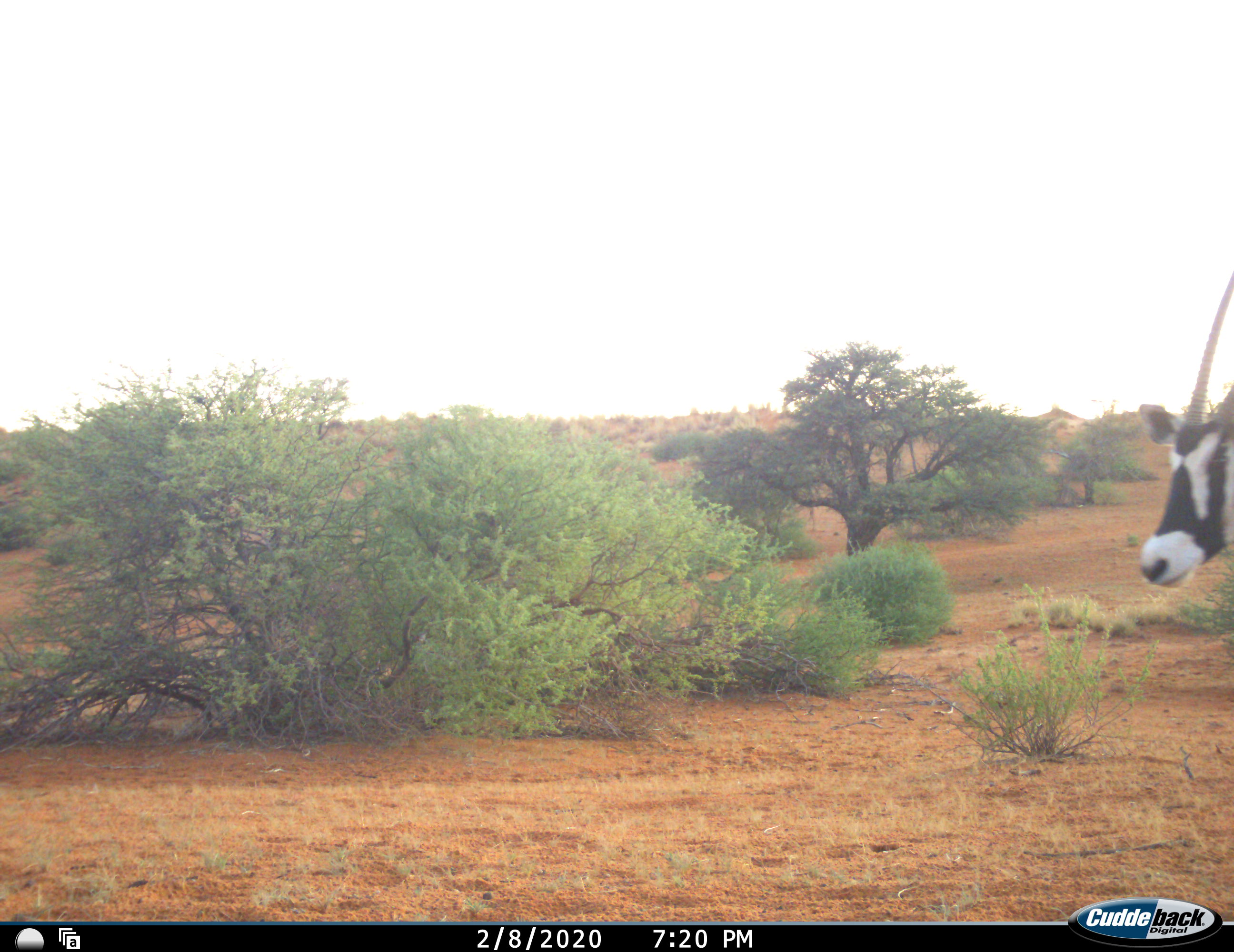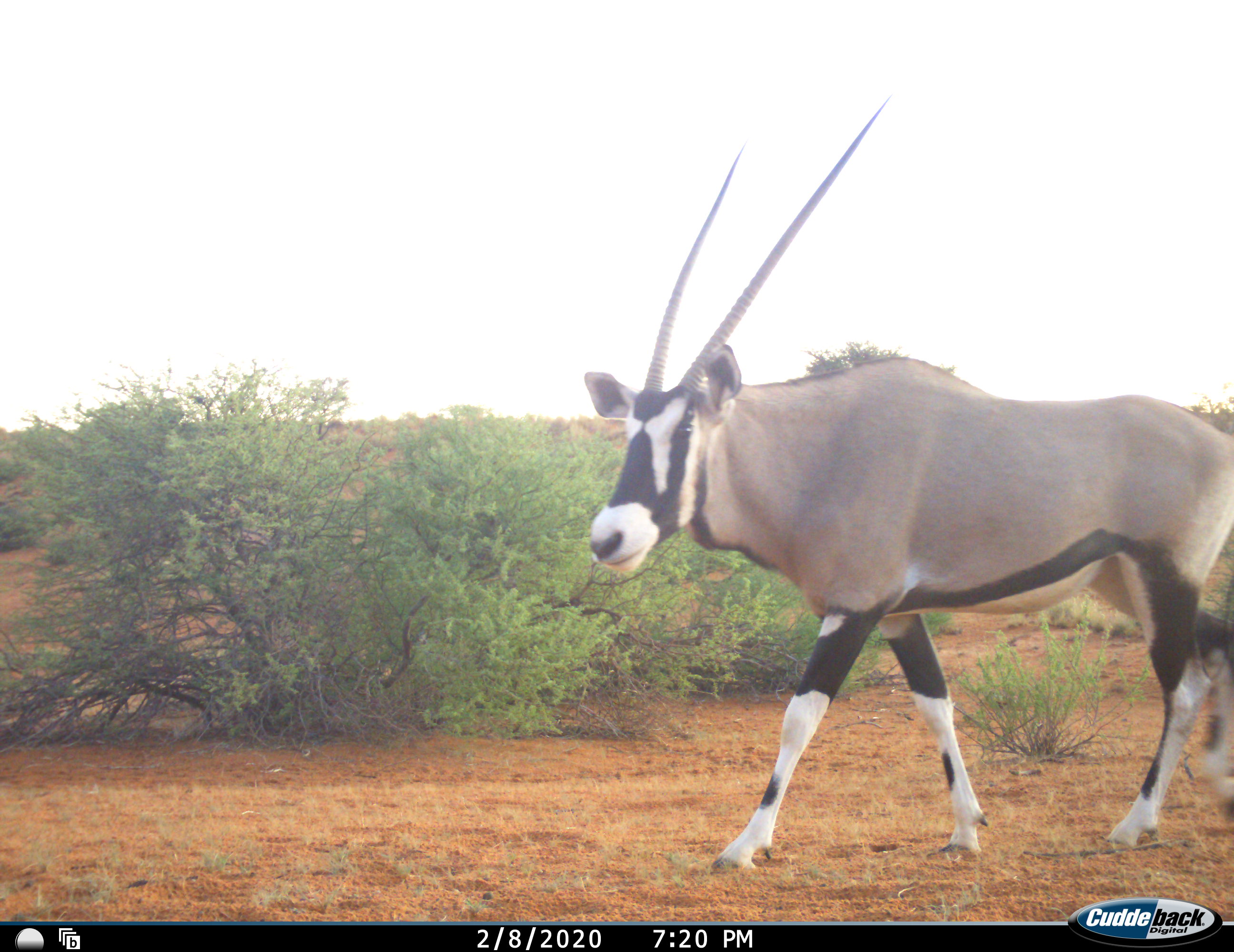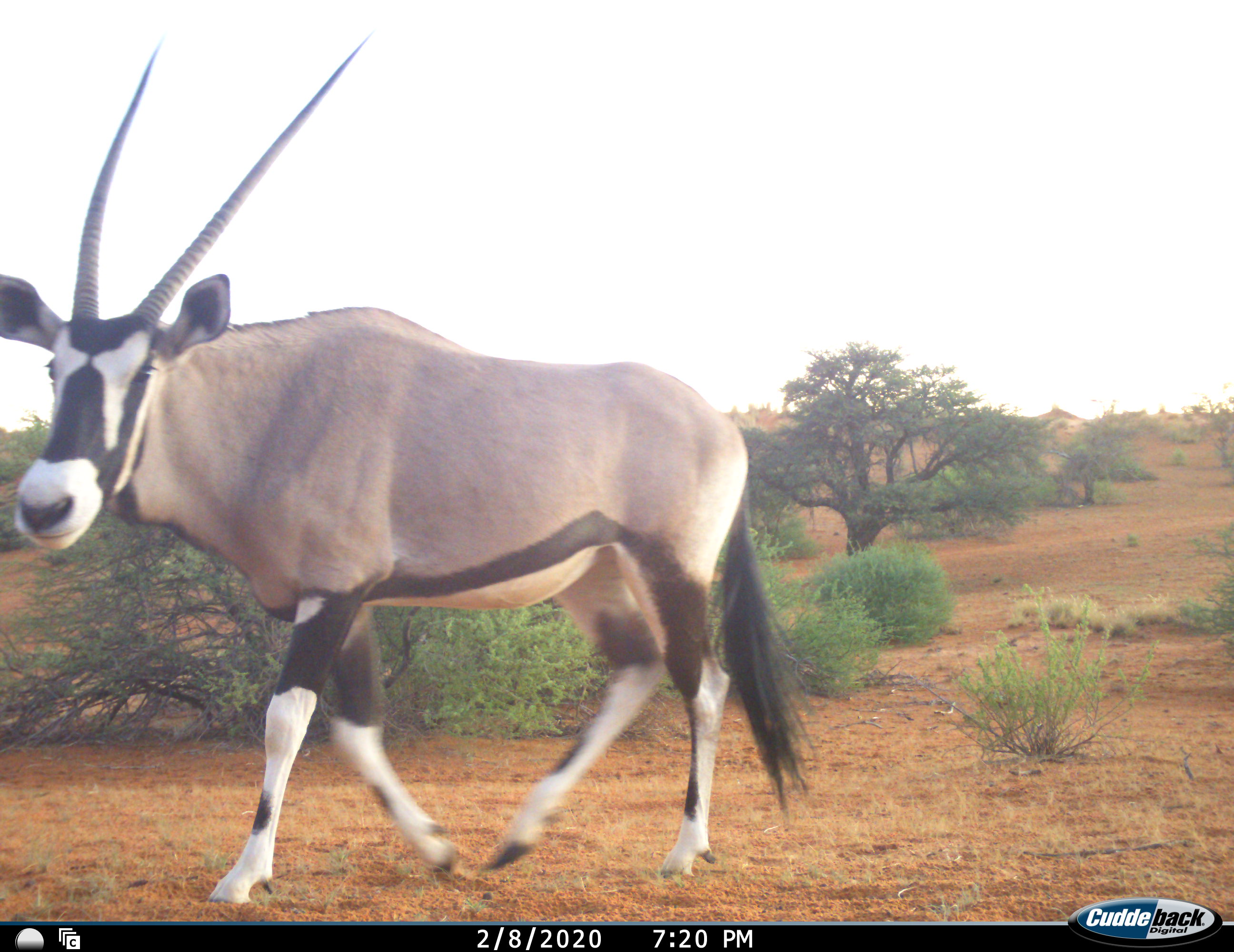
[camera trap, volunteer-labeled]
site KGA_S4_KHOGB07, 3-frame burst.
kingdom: Animalia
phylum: Chordata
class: Mammalia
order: Artiodactyla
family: Bovidae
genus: Oryx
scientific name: Oryx gazella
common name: gemsbok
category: oryx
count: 1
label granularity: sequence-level